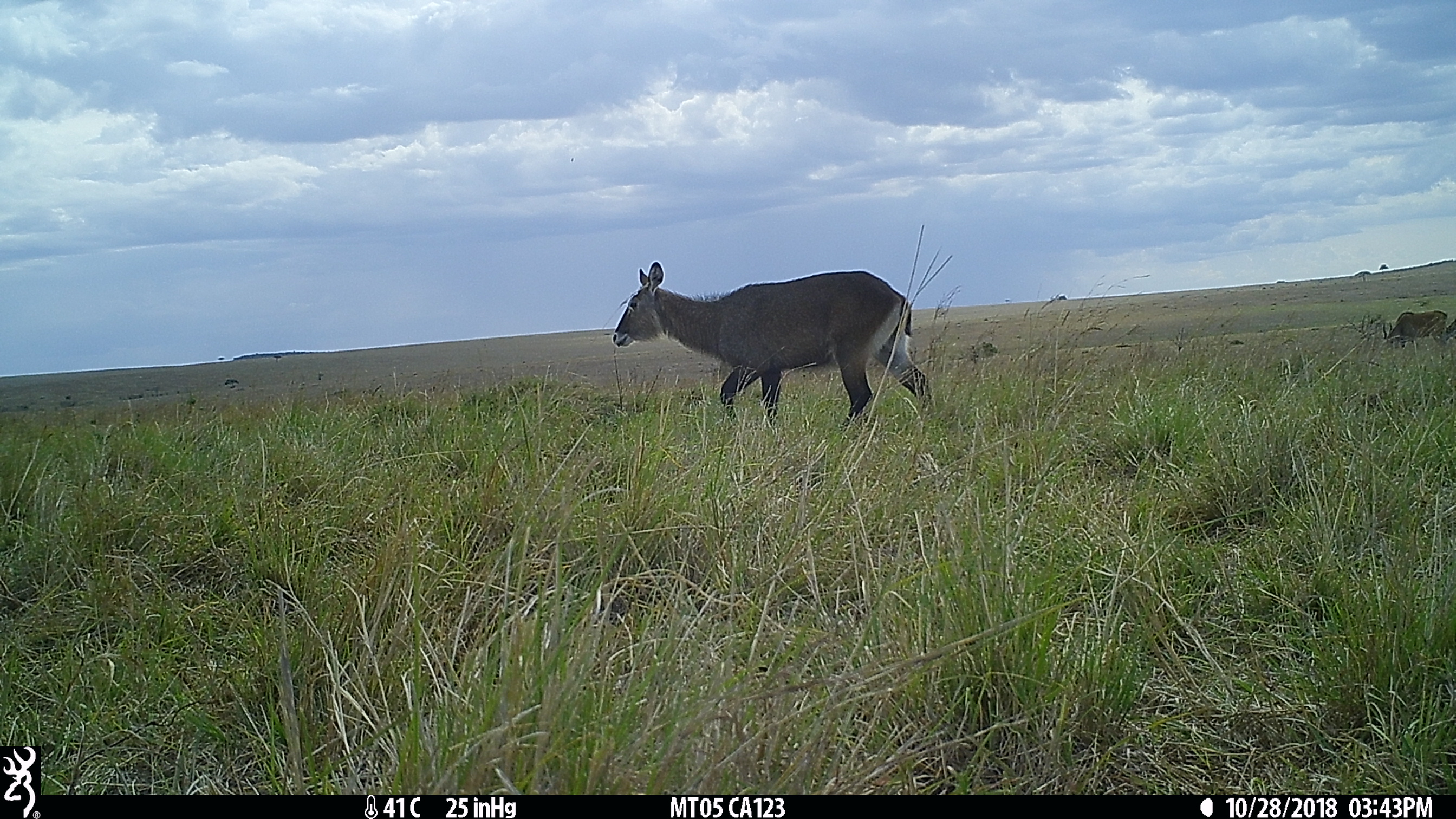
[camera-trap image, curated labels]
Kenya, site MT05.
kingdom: Animalia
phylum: Chordata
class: Mammalia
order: Artiodactyla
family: Bovidae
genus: Kobus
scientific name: Kobus ellipsiprymnus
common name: waterbuck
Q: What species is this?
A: Waterbuck (Kobus ellipsiprymnus).